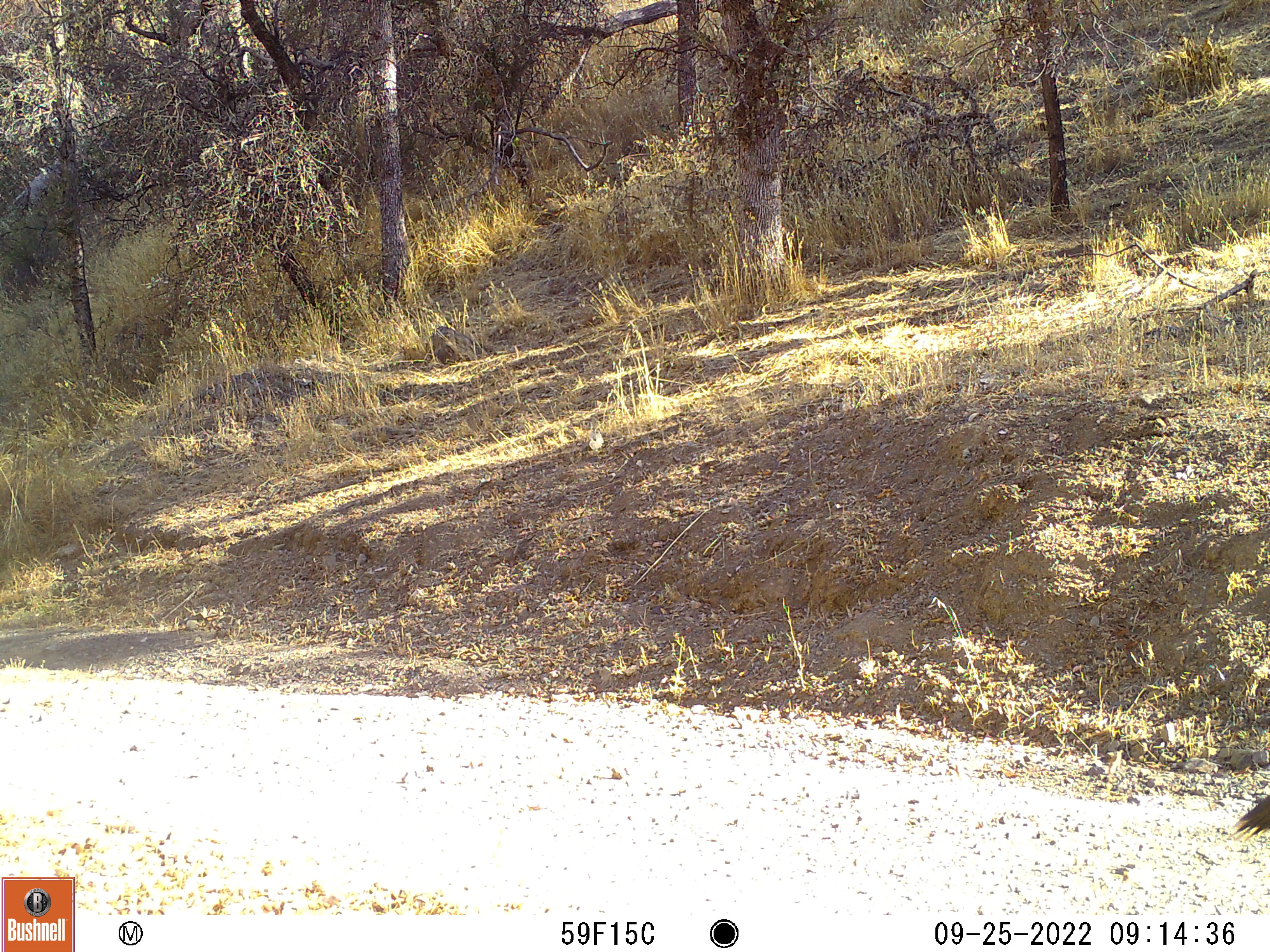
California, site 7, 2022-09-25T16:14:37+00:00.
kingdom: Animalia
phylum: Chordata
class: Aves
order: Galliformes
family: Phasianidae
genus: Meleagris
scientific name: Meleagris gallopavo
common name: turkey